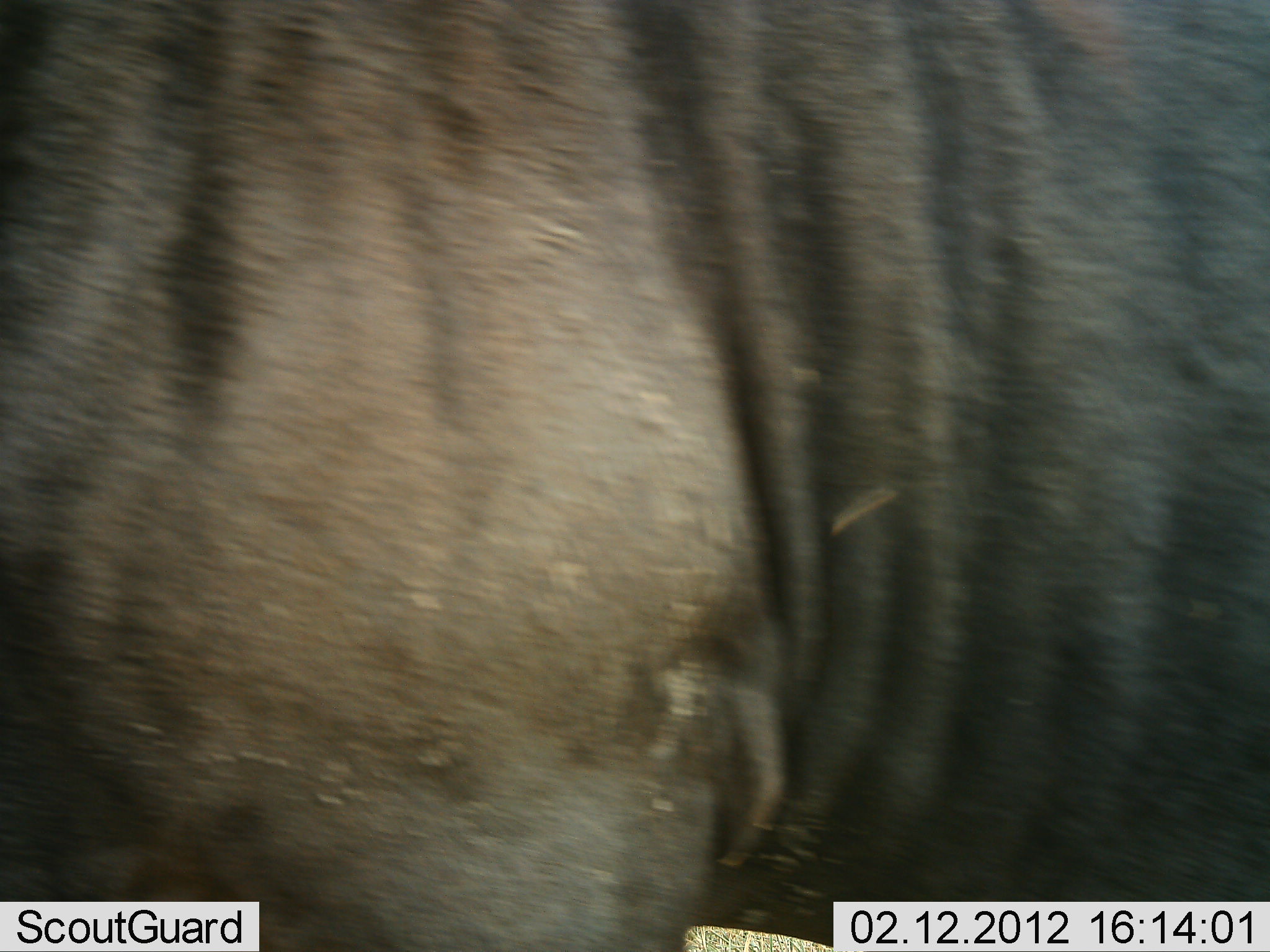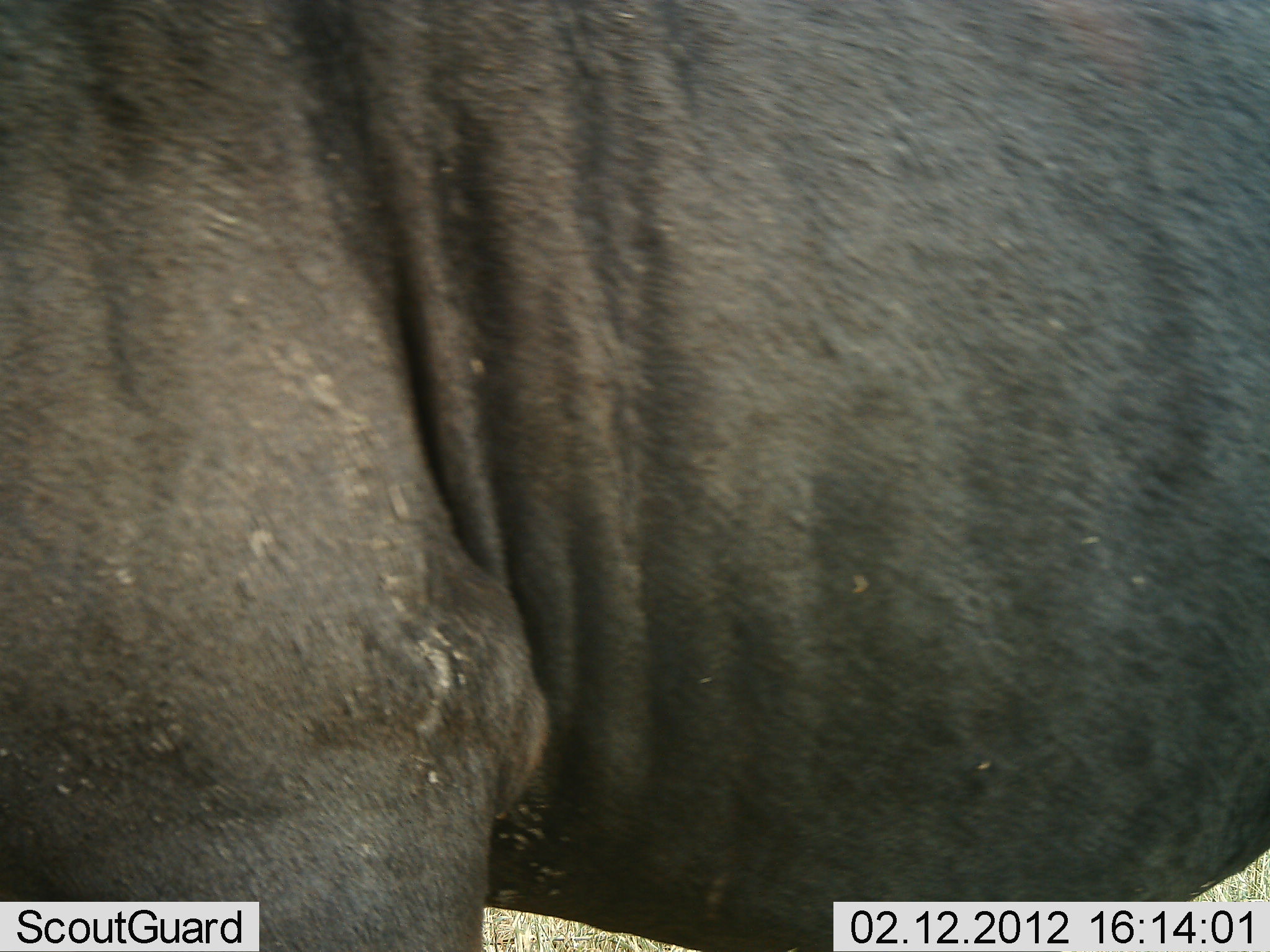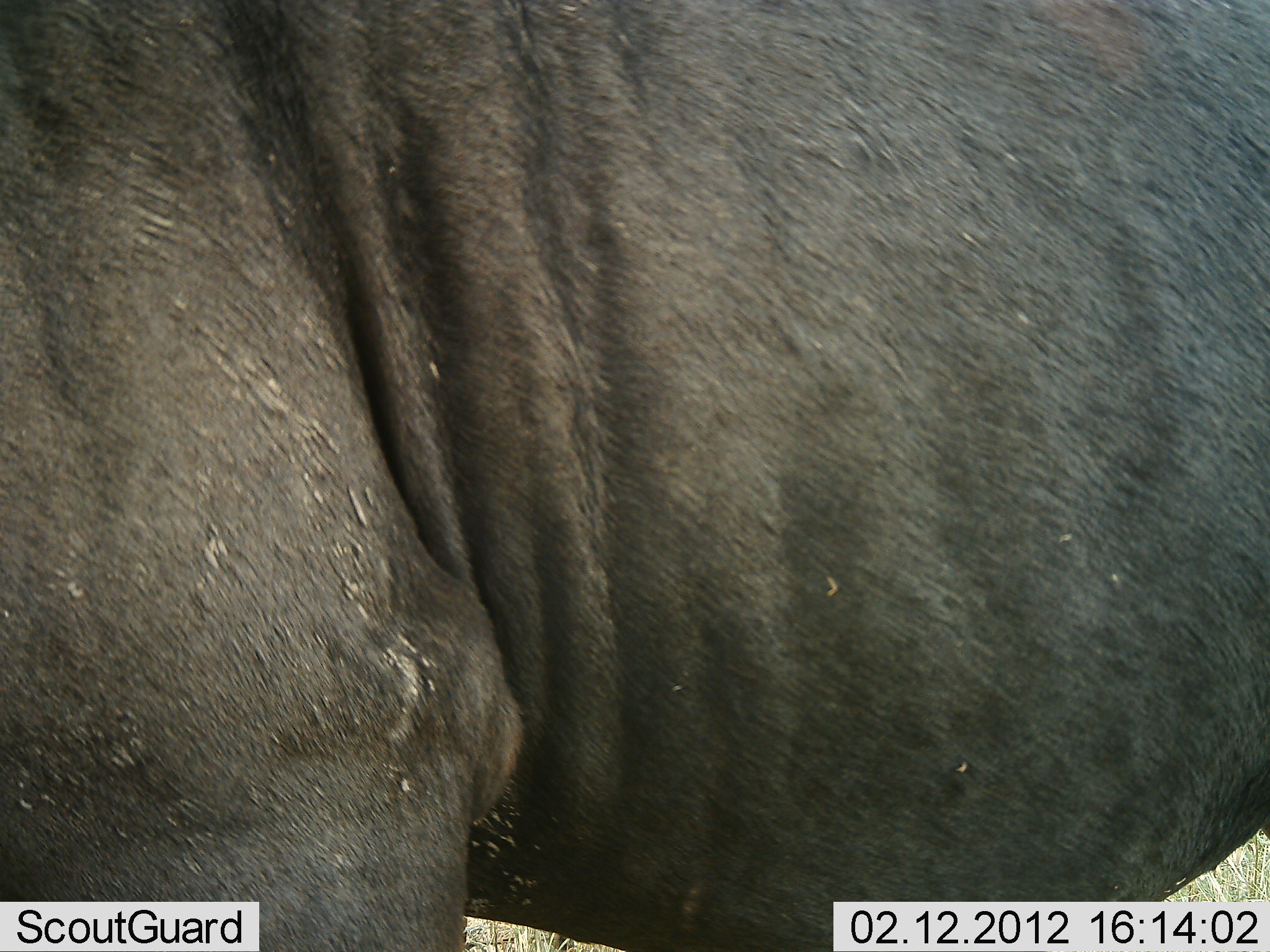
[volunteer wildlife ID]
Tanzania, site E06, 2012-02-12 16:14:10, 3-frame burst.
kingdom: Animalia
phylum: Chordata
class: Mammalia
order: Artiodactyla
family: Bovidae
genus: Connochaetes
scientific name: Connochaetes taurinus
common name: blue wildebeest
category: wildebeest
Wildebeest (blue wildebeest) (Connochaetes taurinus), count 1. Behavior (volunteer vote fractions): standing 81%, resting 0%, moving 19%, interacting 0%. Young present (vote fraction): 0%. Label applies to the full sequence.